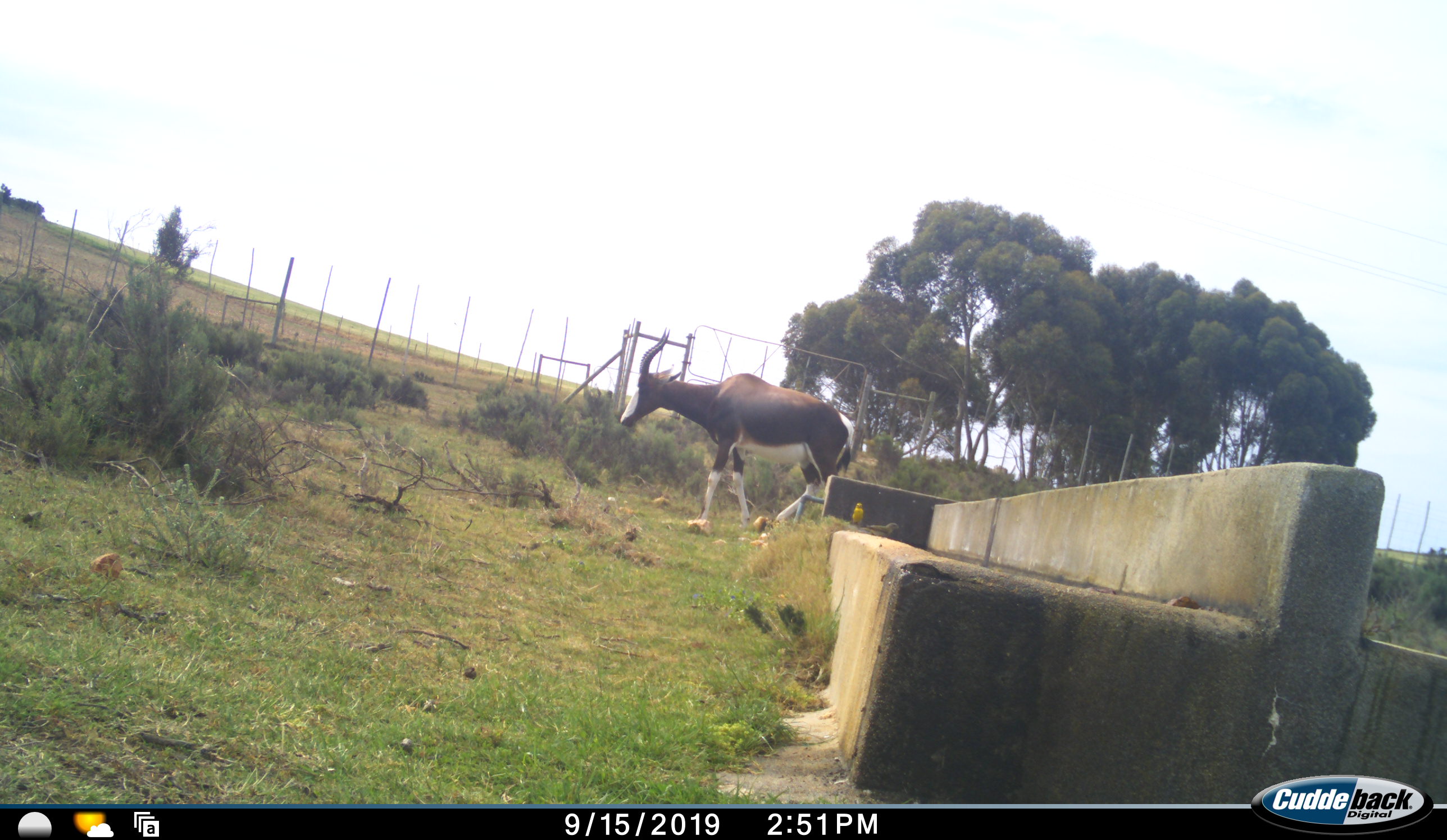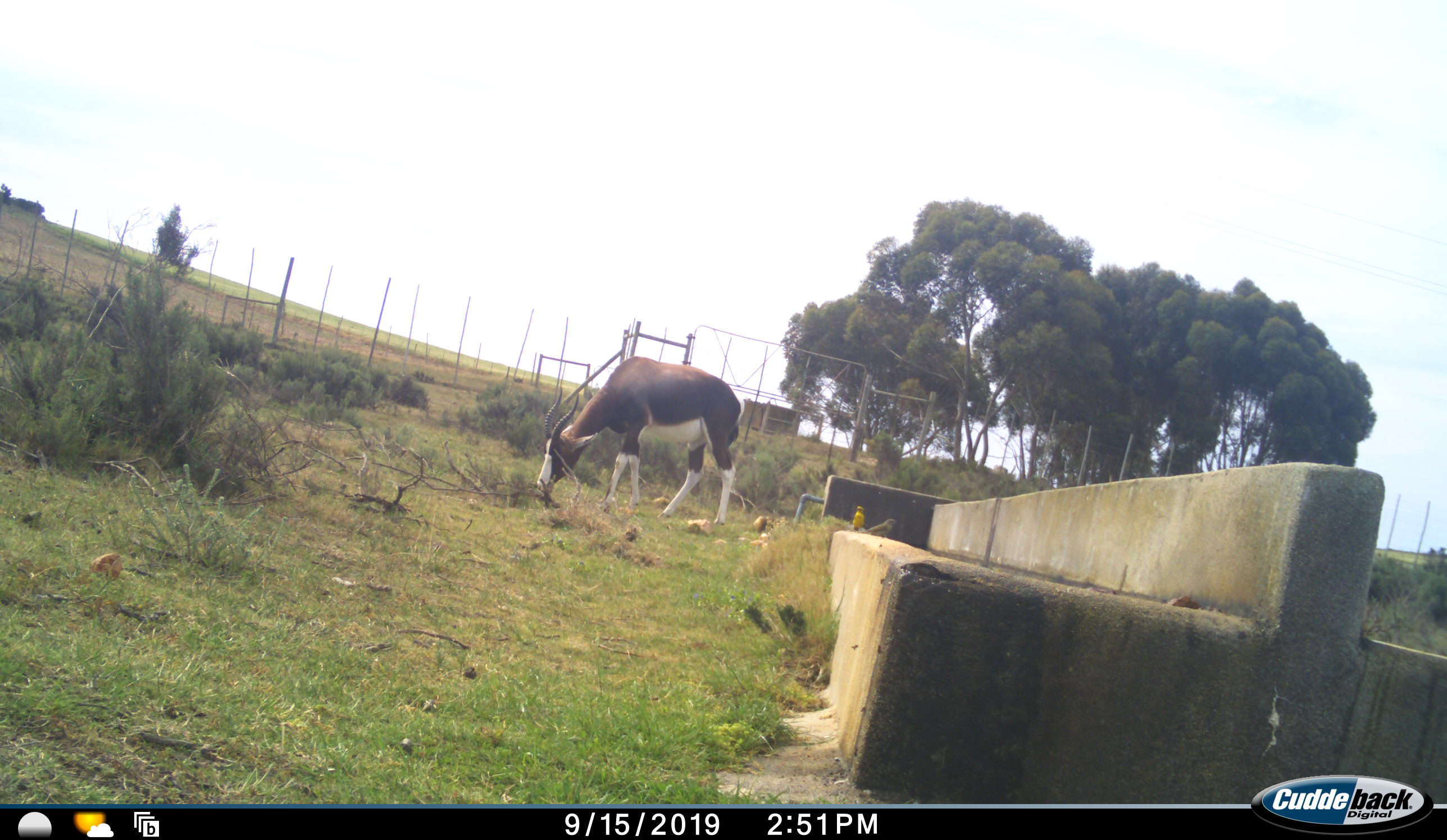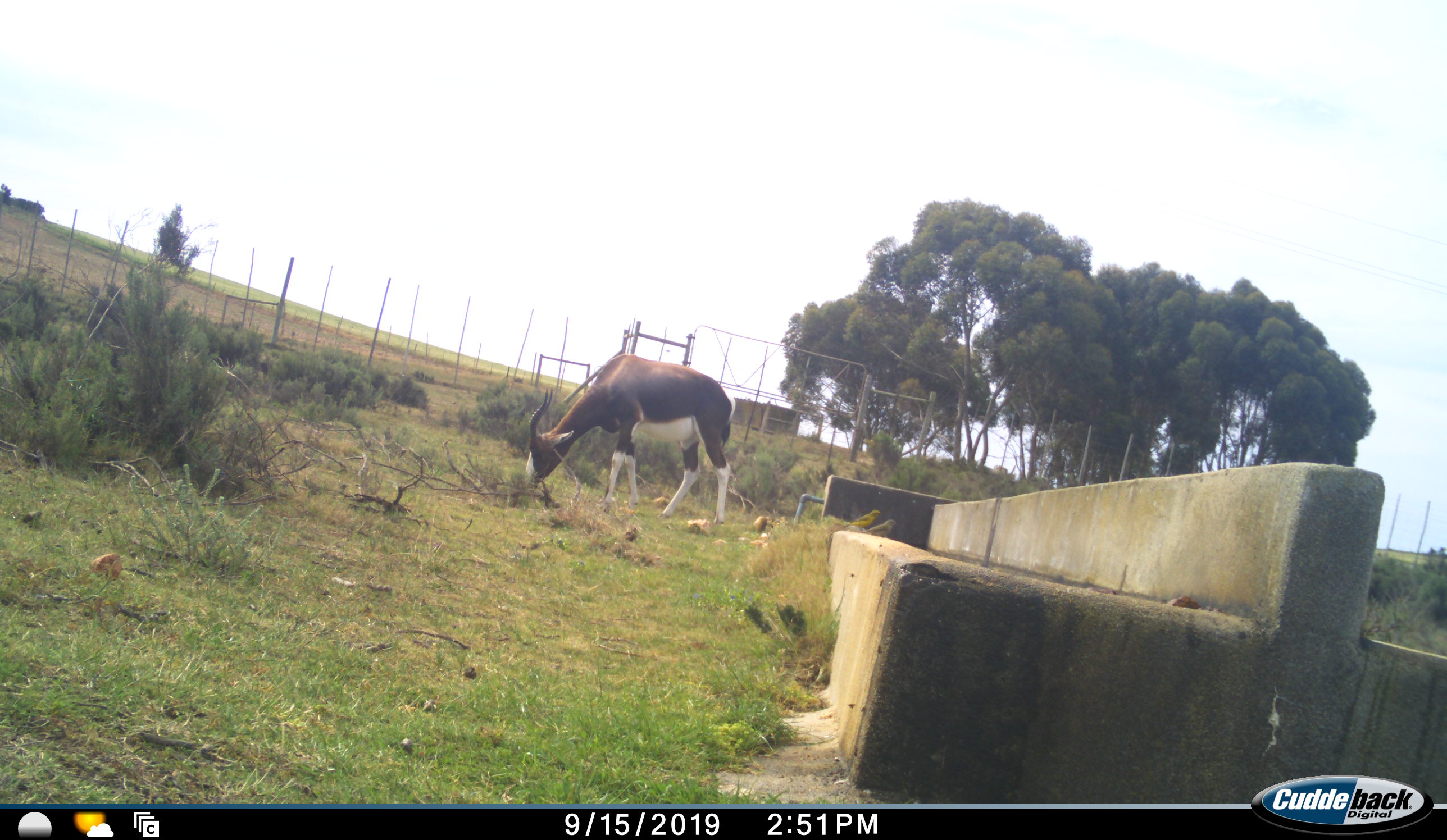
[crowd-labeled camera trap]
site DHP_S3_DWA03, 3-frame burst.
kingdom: Animalia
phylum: Chordata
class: Mammalia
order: Artiodactyla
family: Bovidae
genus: Damaliscus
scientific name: Damaliscus pygargus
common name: bontebok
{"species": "bontebok (Damaliscus pygargus)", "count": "1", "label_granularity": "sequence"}